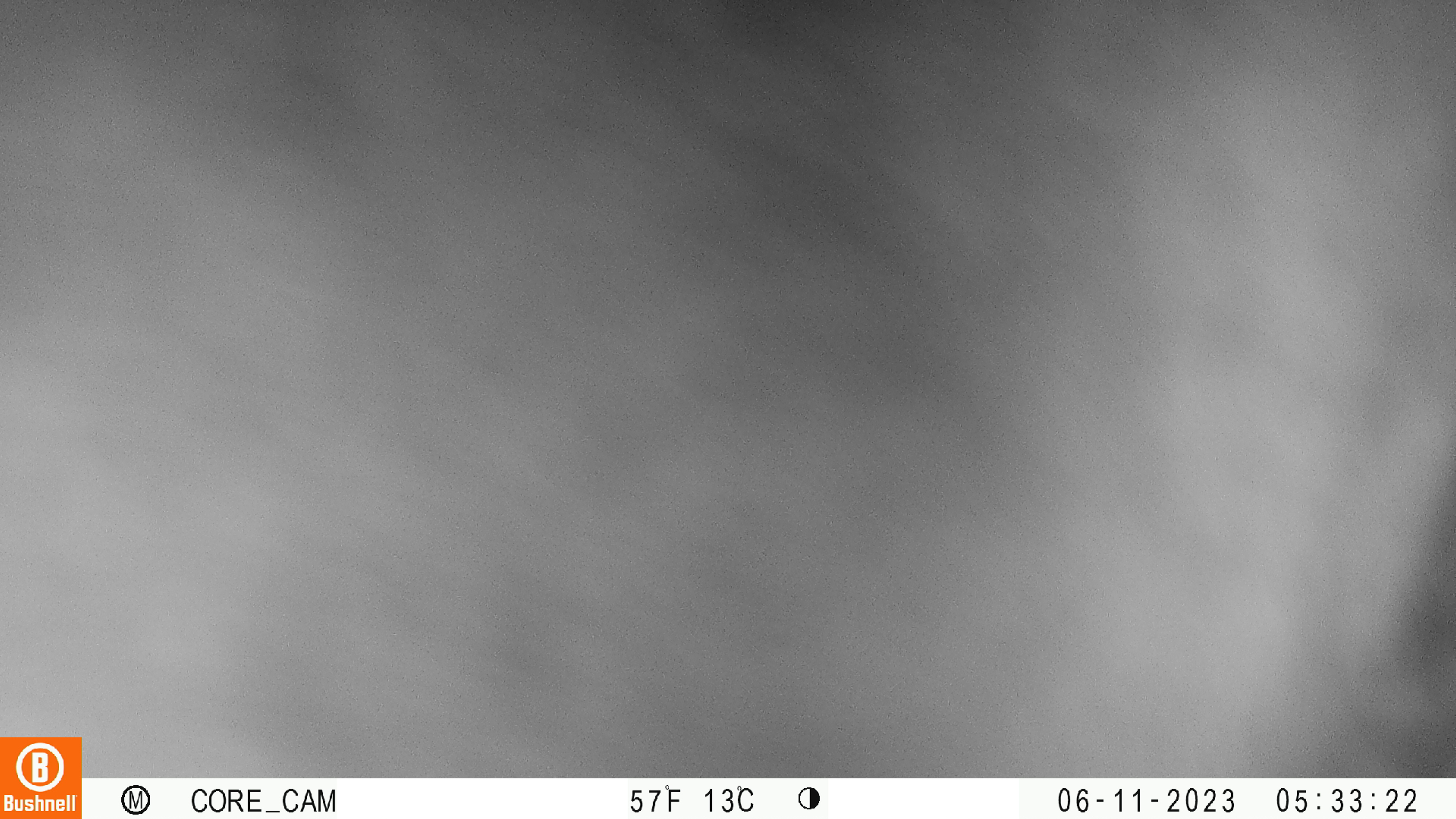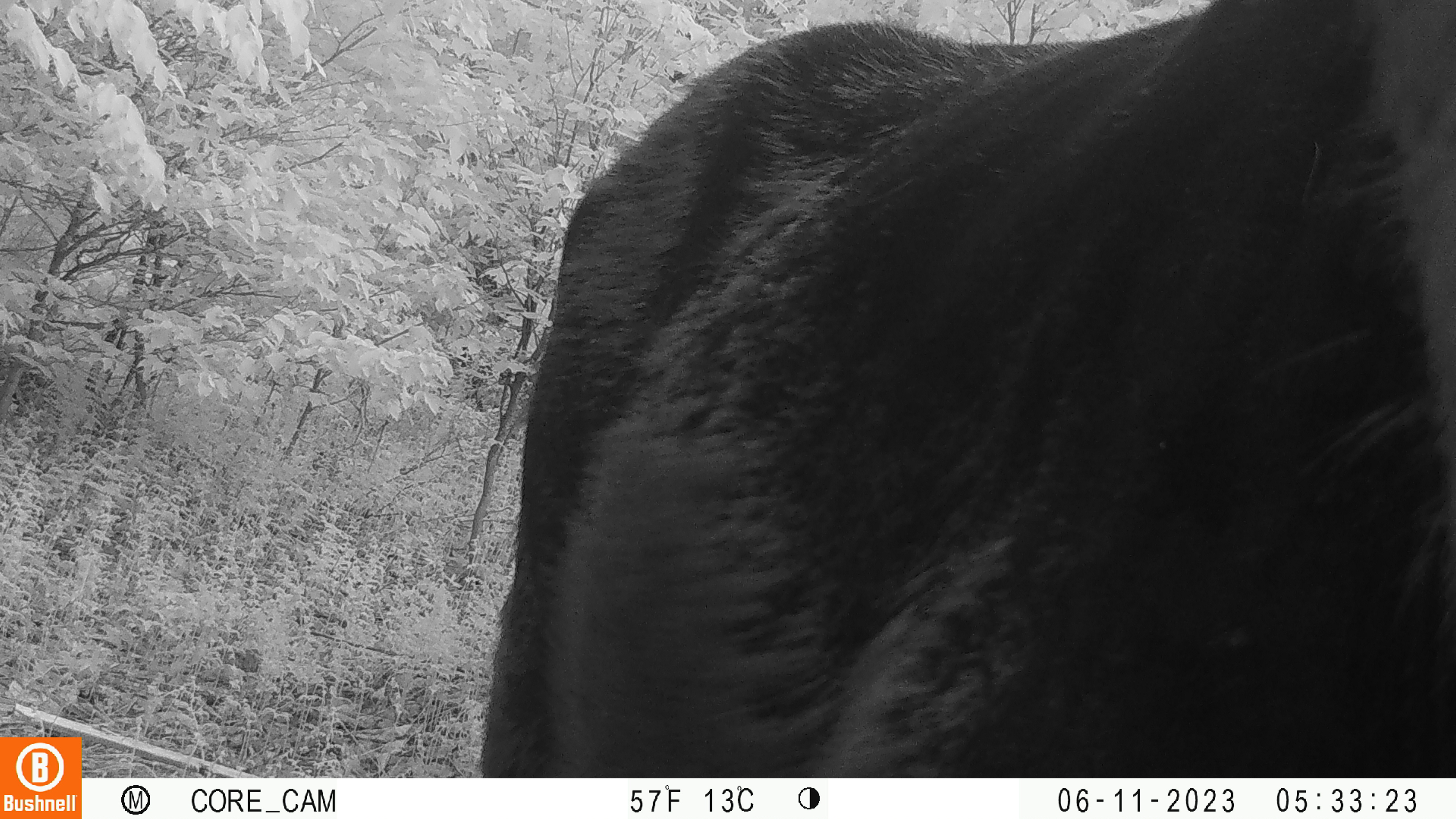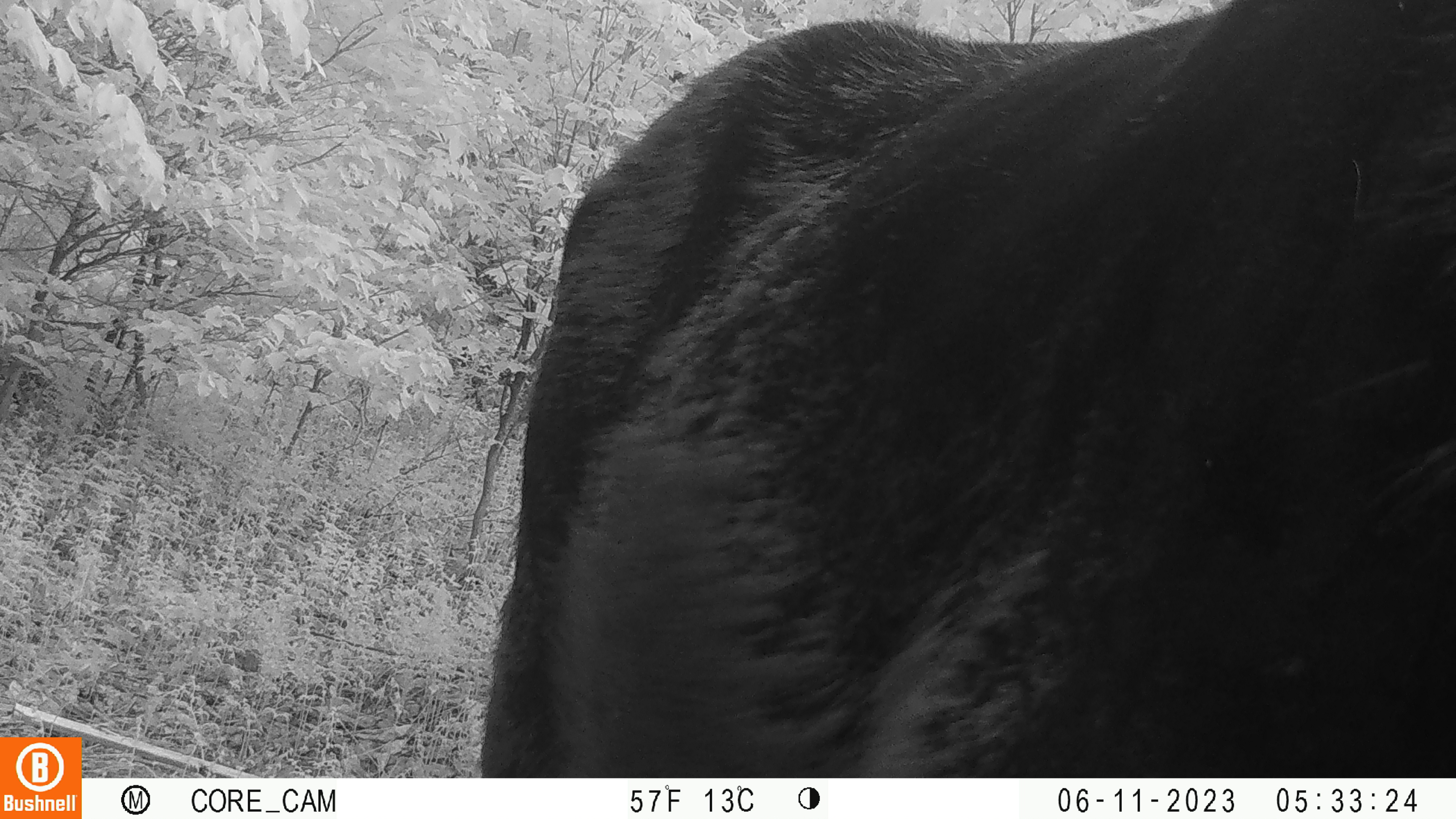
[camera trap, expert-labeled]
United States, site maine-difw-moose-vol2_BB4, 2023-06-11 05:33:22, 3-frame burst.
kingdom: Animalia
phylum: Chordata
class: Mammalia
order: Artiodactyla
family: Cervidae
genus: Alces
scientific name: Alces alces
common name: moose